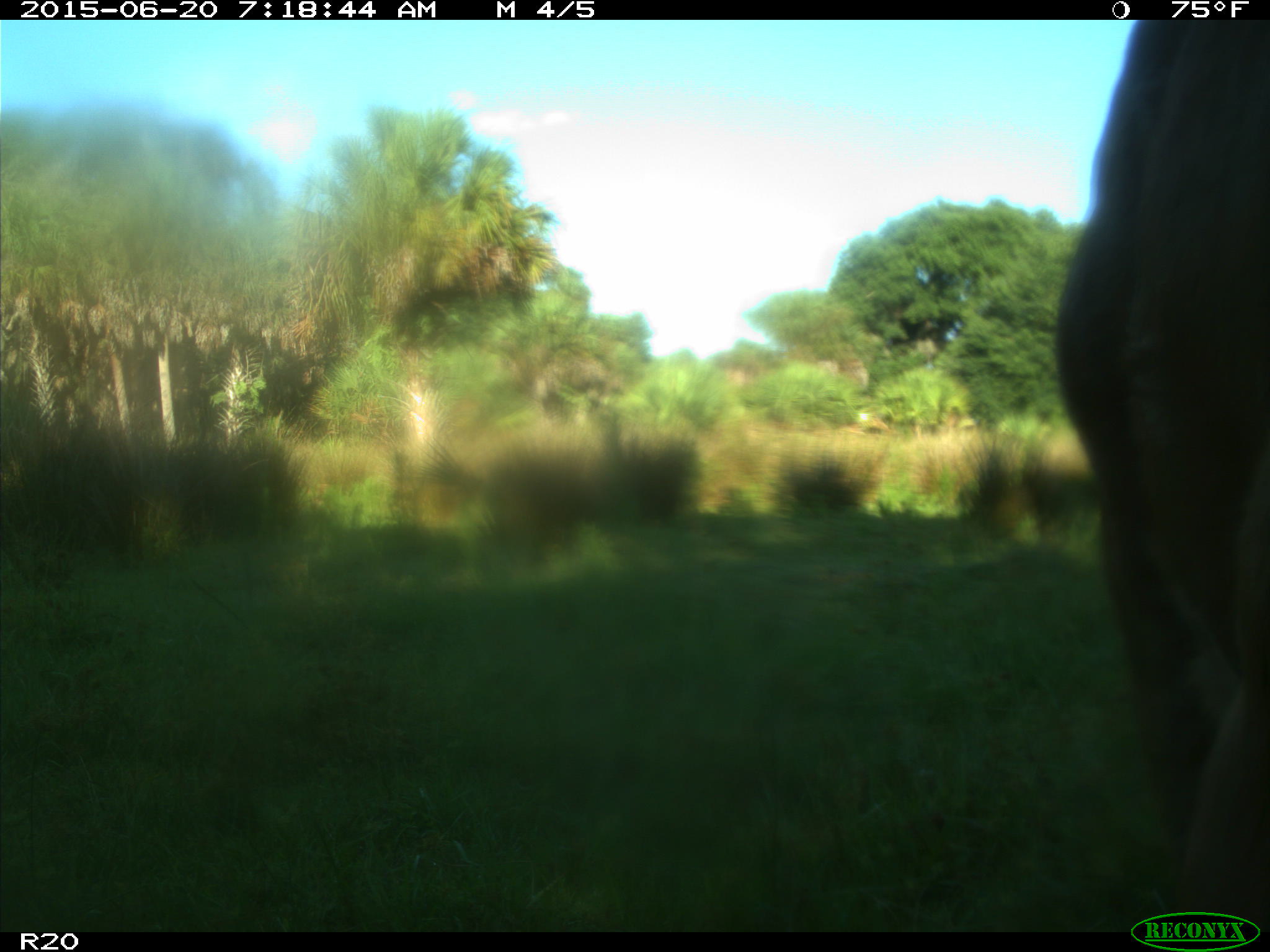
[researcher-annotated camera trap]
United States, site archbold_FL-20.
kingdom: Animalia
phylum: Chordata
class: Mammalia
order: Artiodactyla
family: Bovidae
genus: Bos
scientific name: Bos taurus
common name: domestic cow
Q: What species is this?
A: Bos taurus (domestic cow).